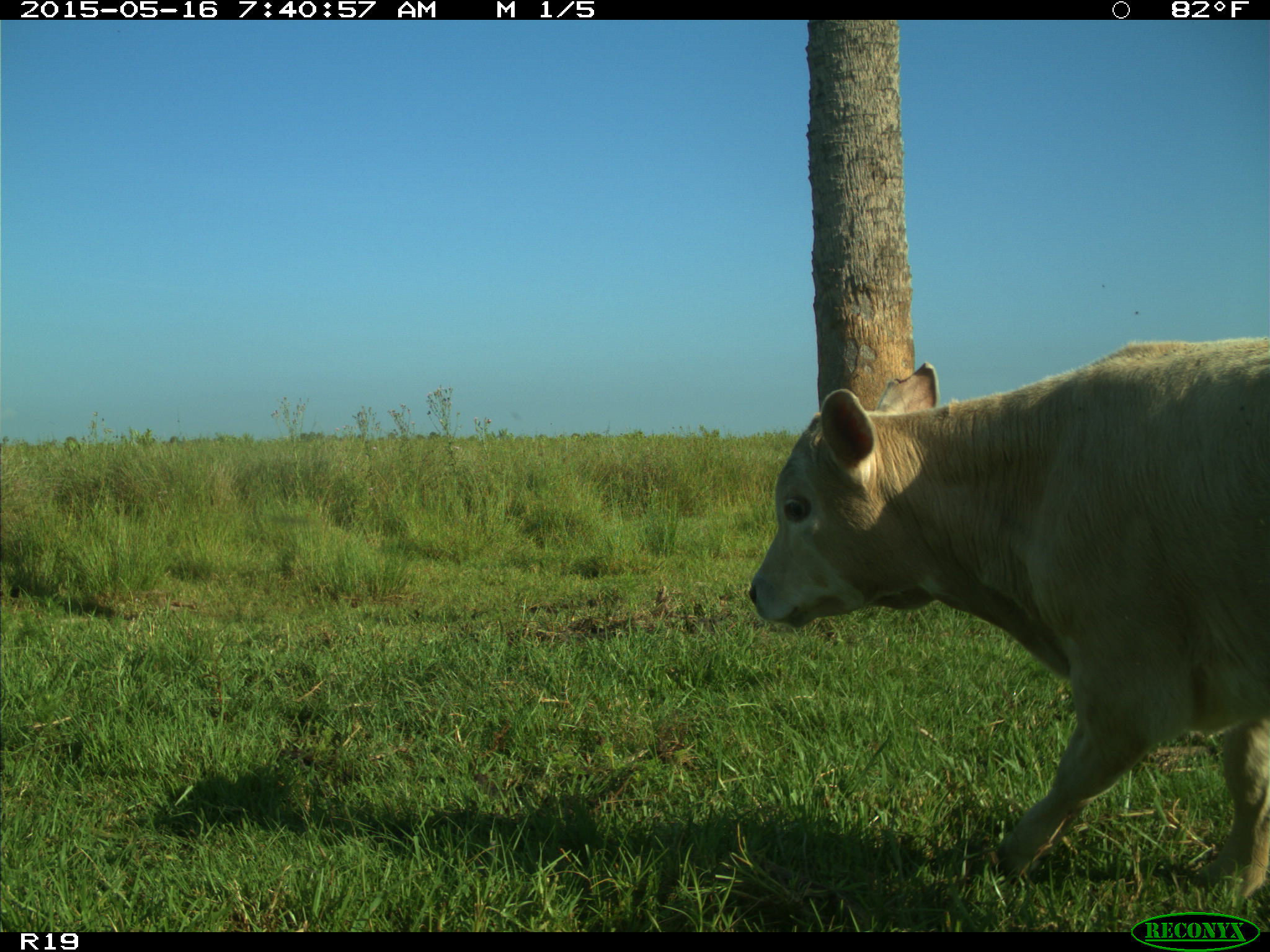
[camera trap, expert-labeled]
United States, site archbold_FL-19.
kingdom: Animalia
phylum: Chordata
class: Mammalia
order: Artiodactyla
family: Bovidae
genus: Bos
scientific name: Bos taurus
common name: domestic cow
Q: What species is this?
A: Bos taurus (domestic cow).